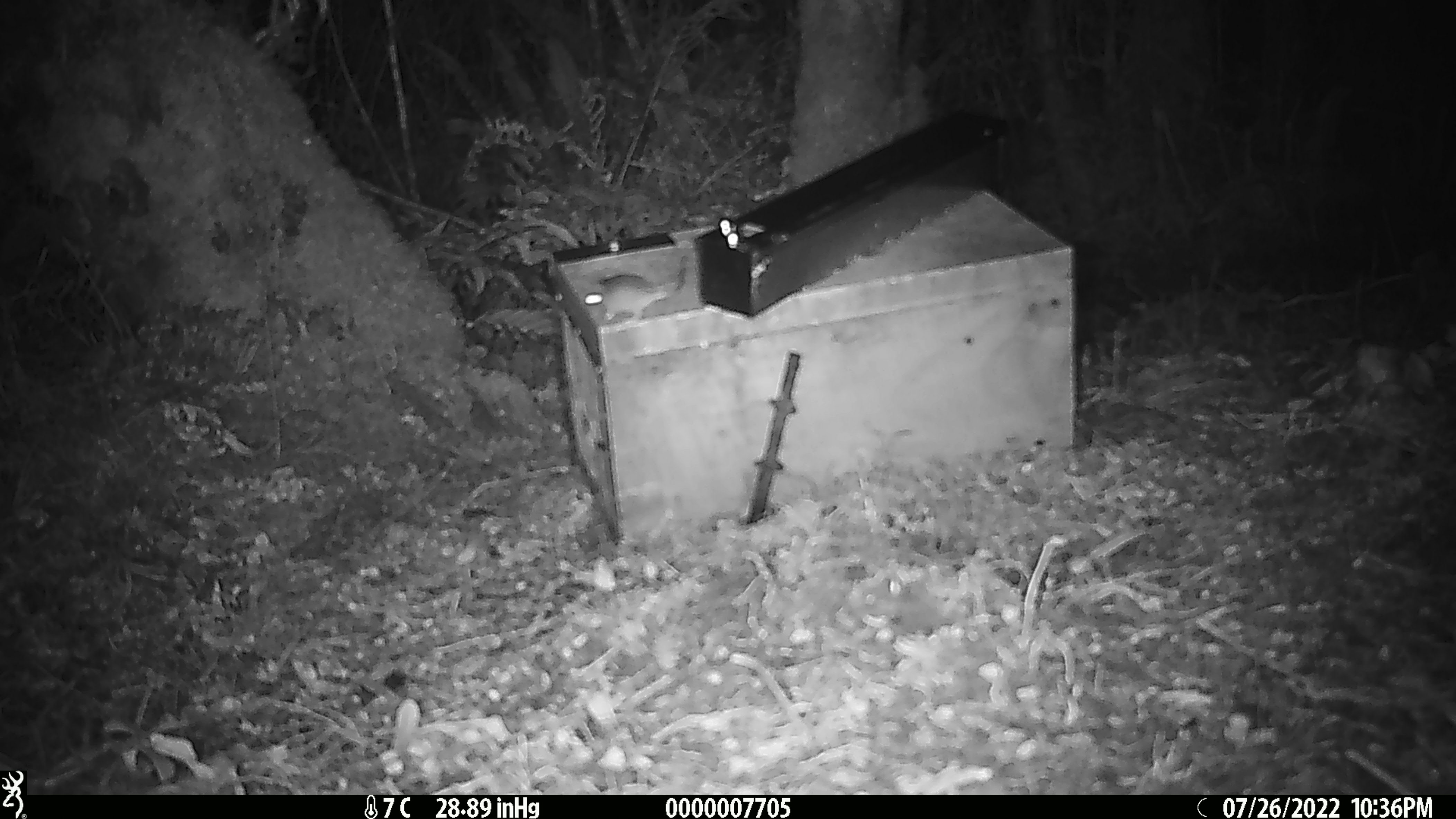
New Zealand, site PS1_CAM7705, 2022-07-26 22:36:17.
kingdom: Animalia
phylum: Chordata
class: Mammalia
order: Rodentia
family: Muridae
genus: Mus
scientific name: Mus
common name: mouse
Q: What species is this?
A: Mouse (Mus).